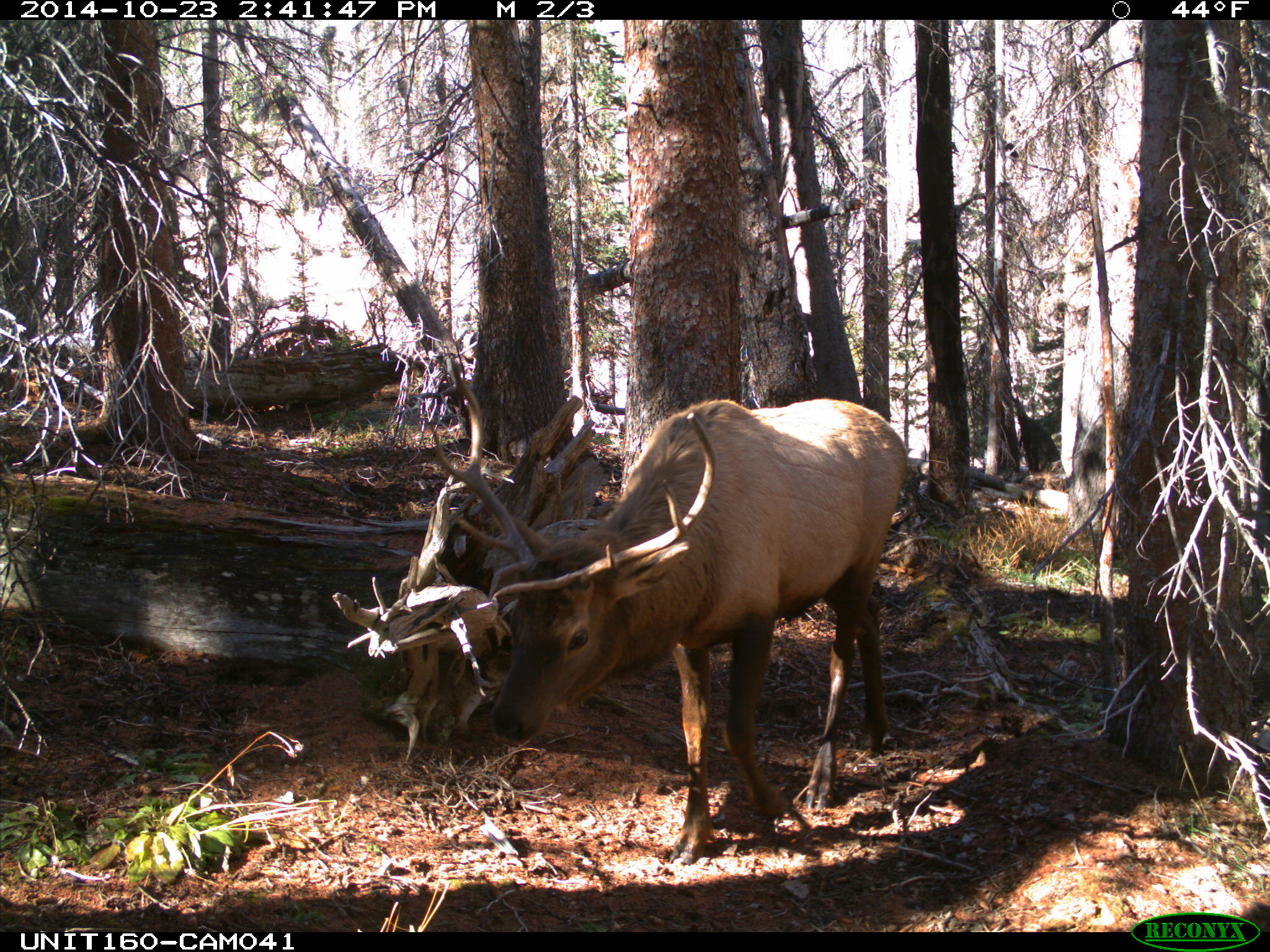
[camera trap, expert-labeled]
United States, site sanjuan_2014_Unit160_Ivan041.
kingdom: Animalia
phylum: Chordata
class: Mammalia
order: Artiodactyla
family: Cervidae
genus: Cervus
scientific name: Cervus elaphus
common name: red deer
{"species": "Cervus elaphus (red deer)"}